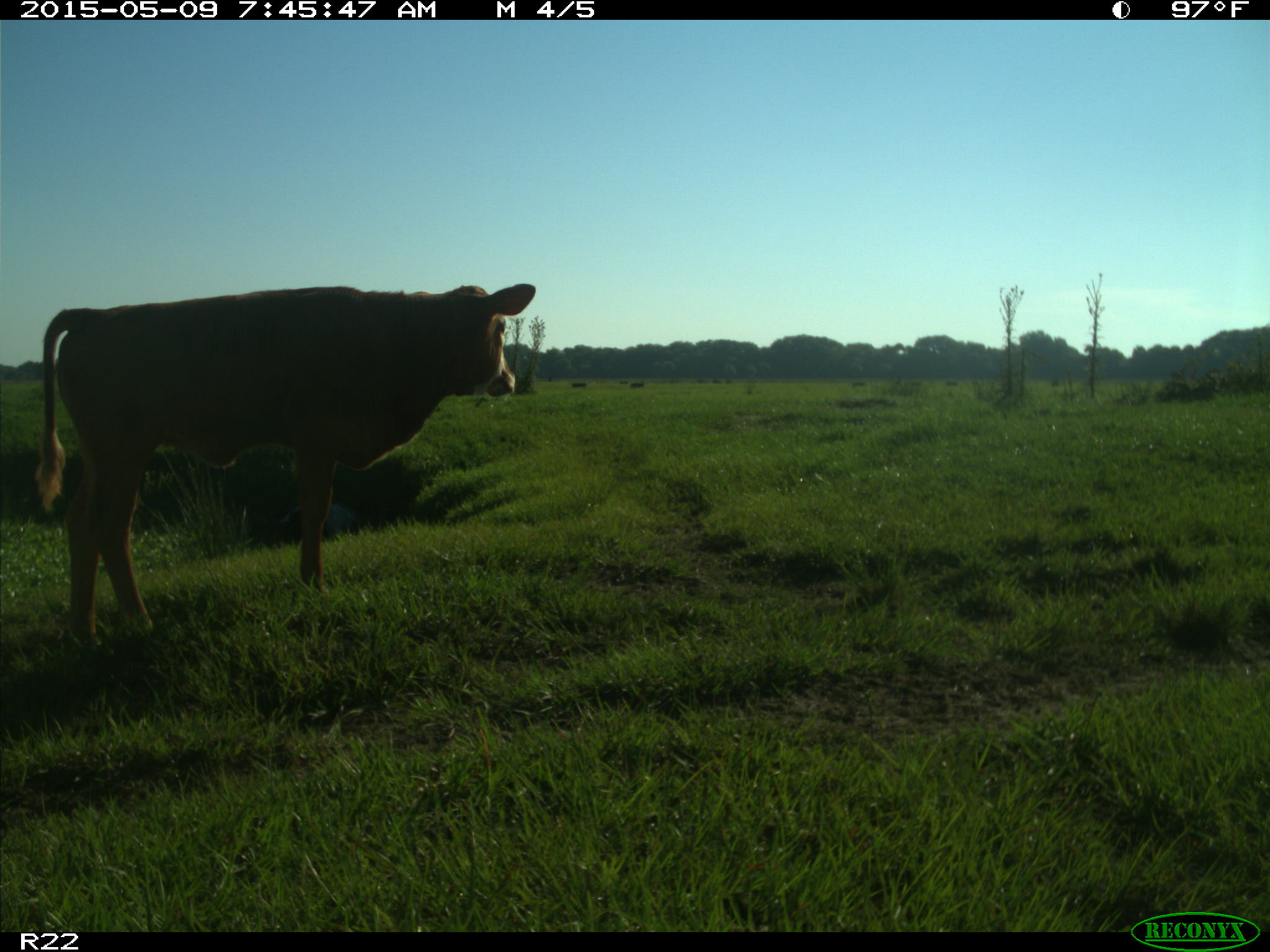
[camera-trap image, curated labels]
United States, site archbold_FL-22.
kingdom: Animalia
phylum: Chordata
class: Mammalia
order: Artiodactyla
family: Bovidae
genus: Bos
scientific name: Bos taurus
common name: domestic cow